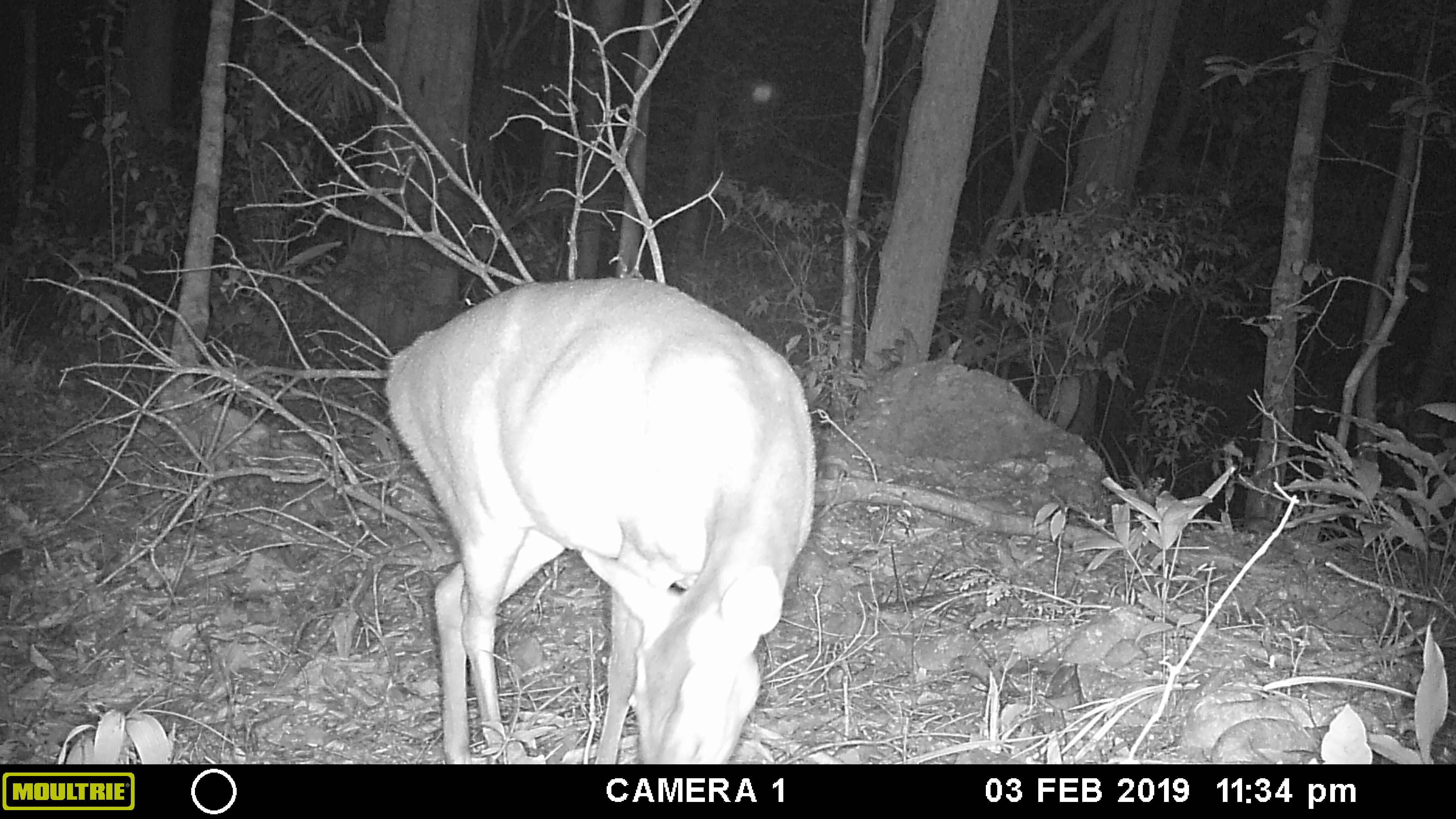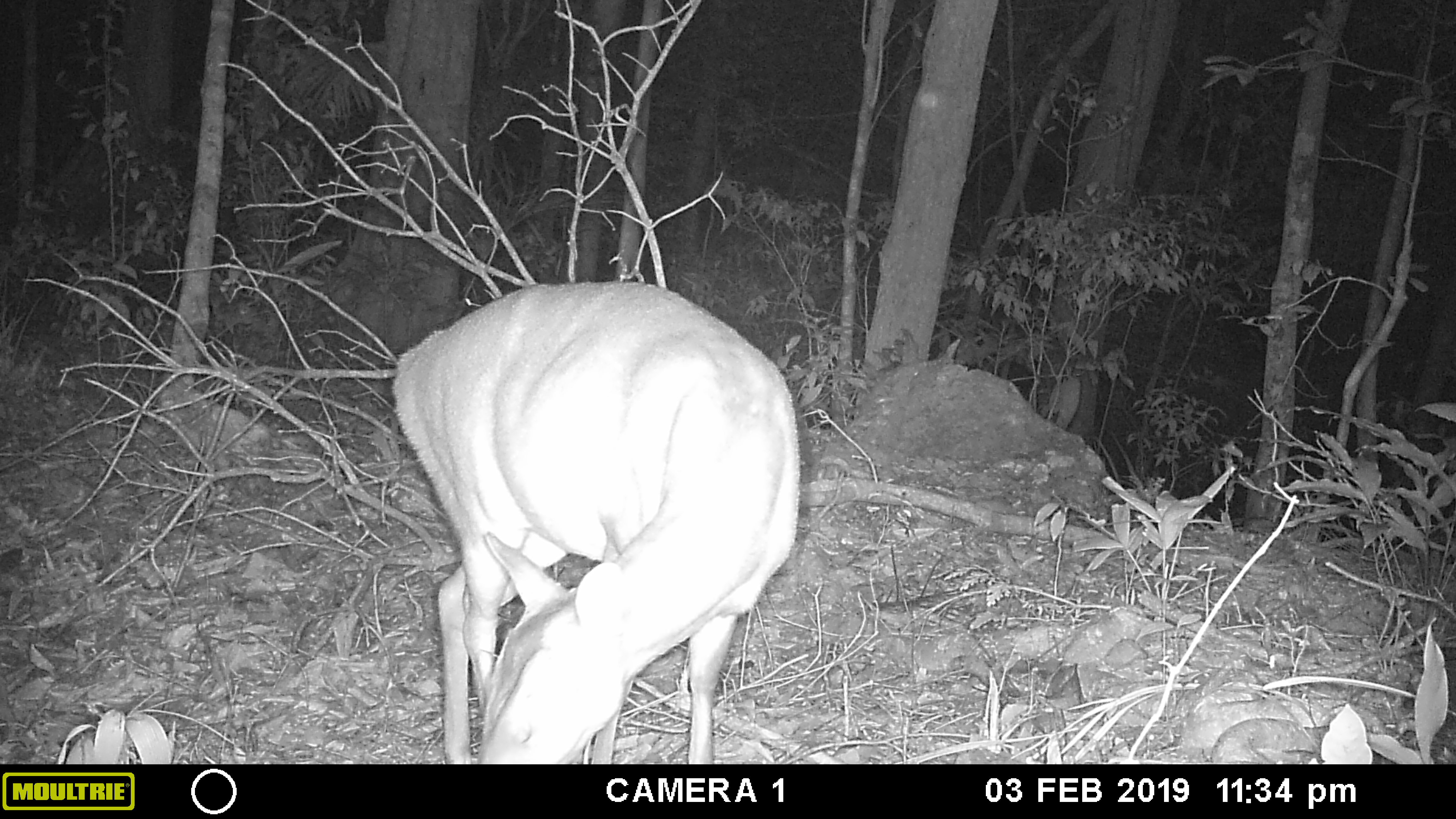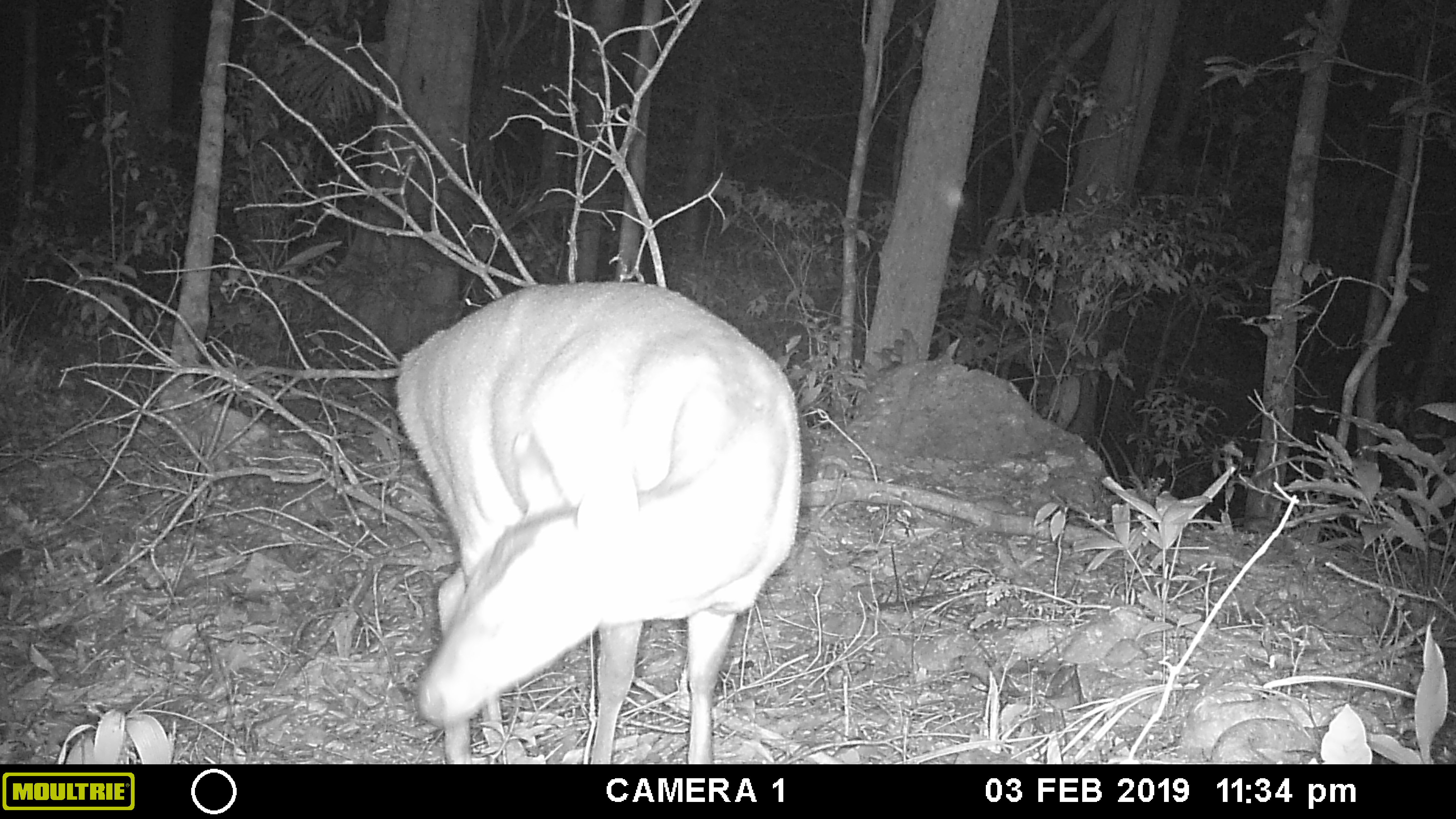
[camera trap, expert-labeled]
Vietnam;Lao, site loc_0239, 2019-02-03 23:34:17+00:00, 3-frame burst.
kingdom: Animalia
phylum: Chordata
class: Mammalia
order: Artiodactyla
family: Cervidae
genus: Muntiacus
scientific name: Muntiacus vuquangensis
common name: large-antlered muntjac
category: large antlered muntjac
Large antlered muntjac (large-antlered muntjac) (Muntiacus vuquangensis). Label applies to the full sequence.